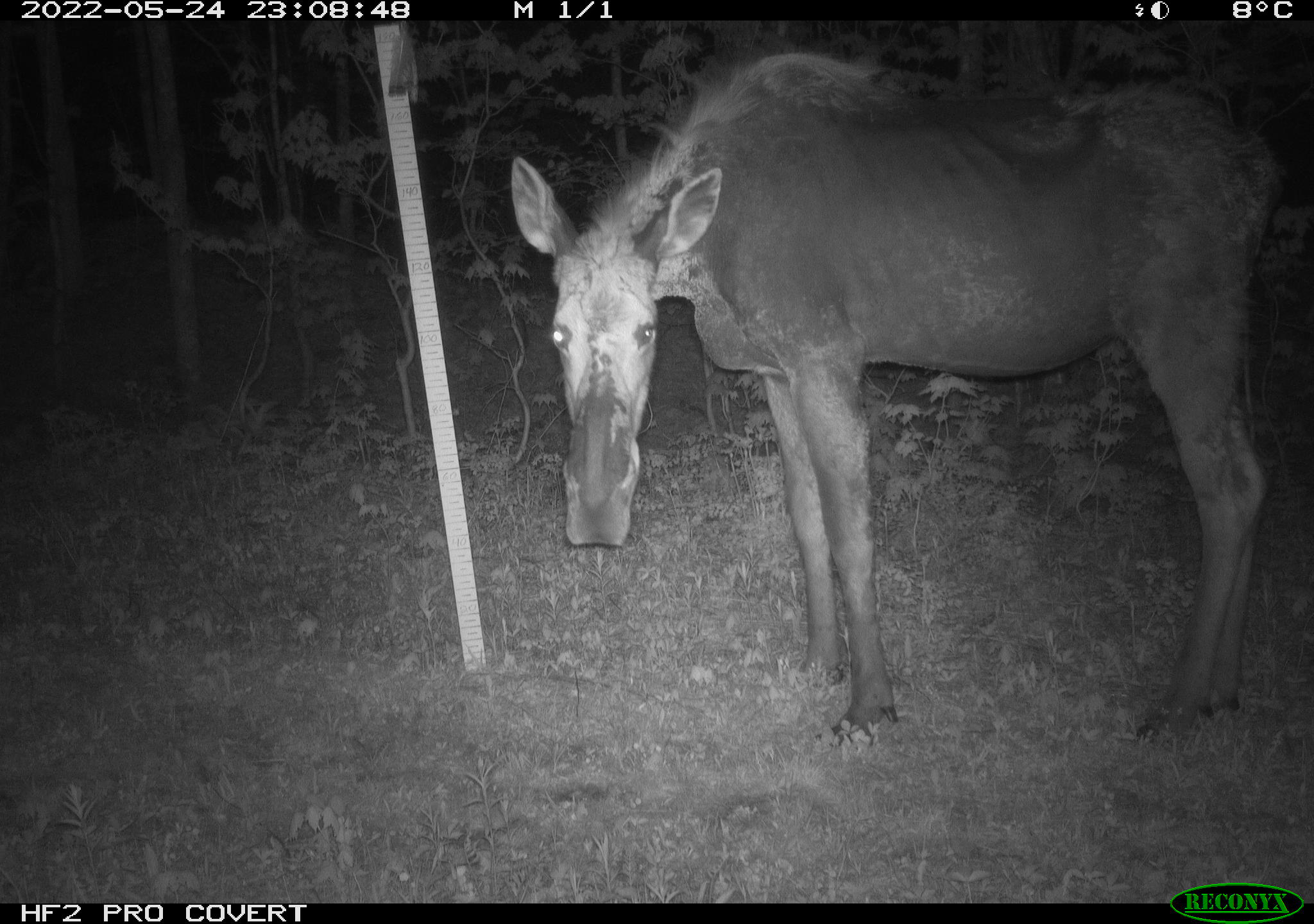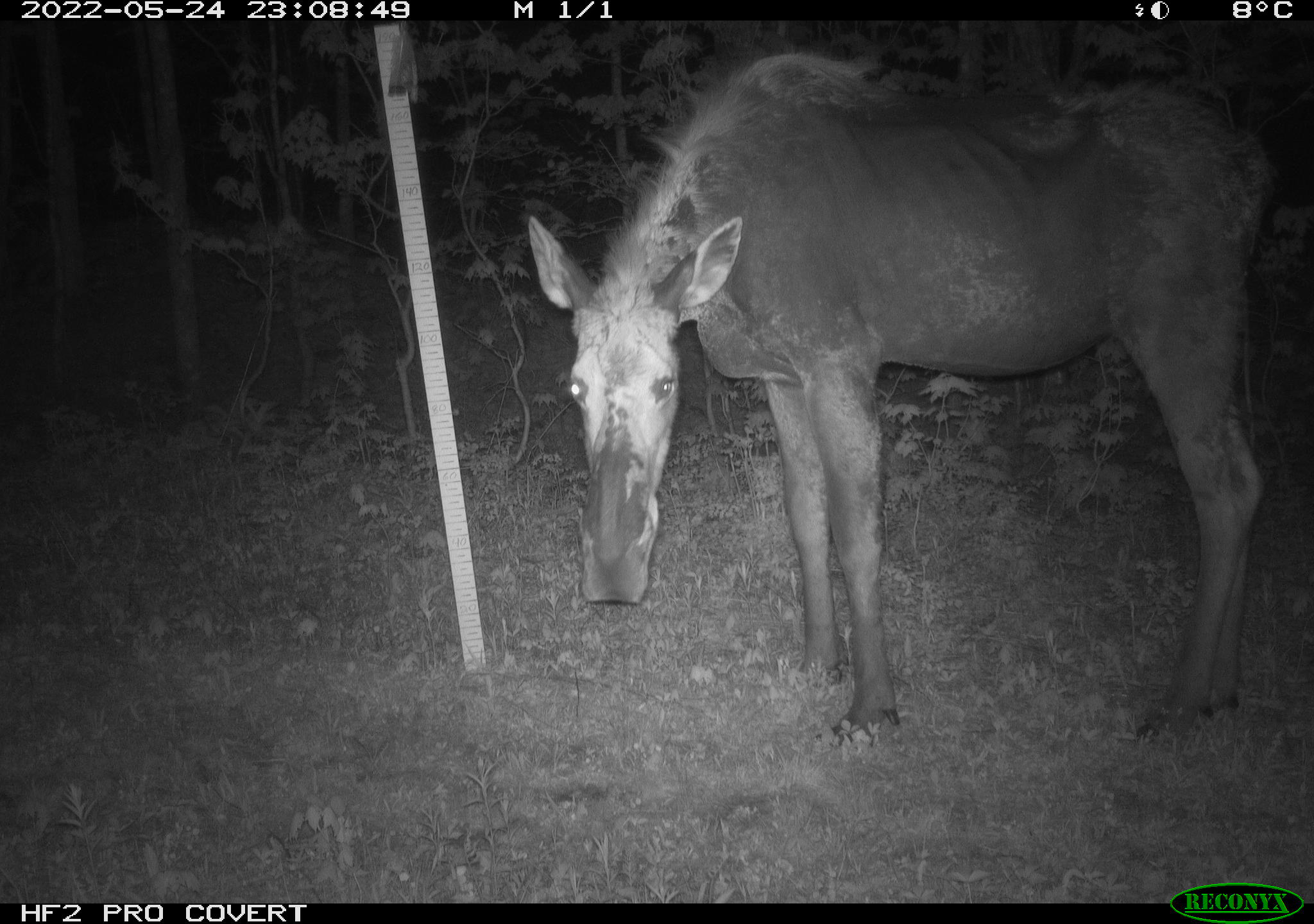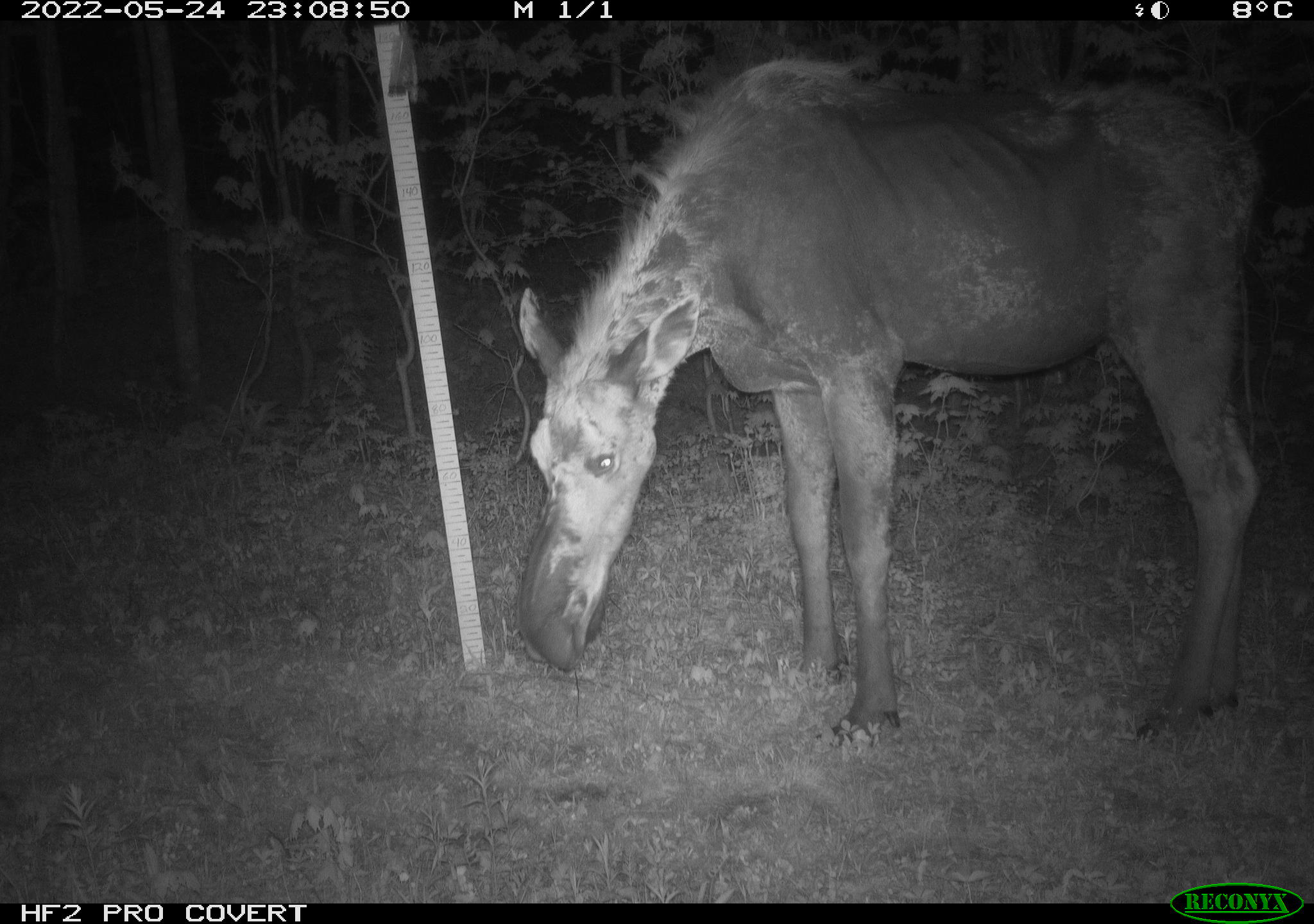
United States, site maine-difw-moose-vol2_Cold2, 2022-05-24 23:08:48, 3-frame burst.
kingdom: Animalia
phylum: Chordata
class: Mammalia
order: Artiodactyla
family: Cervidae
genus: Alces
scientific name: Alces alces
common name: moose